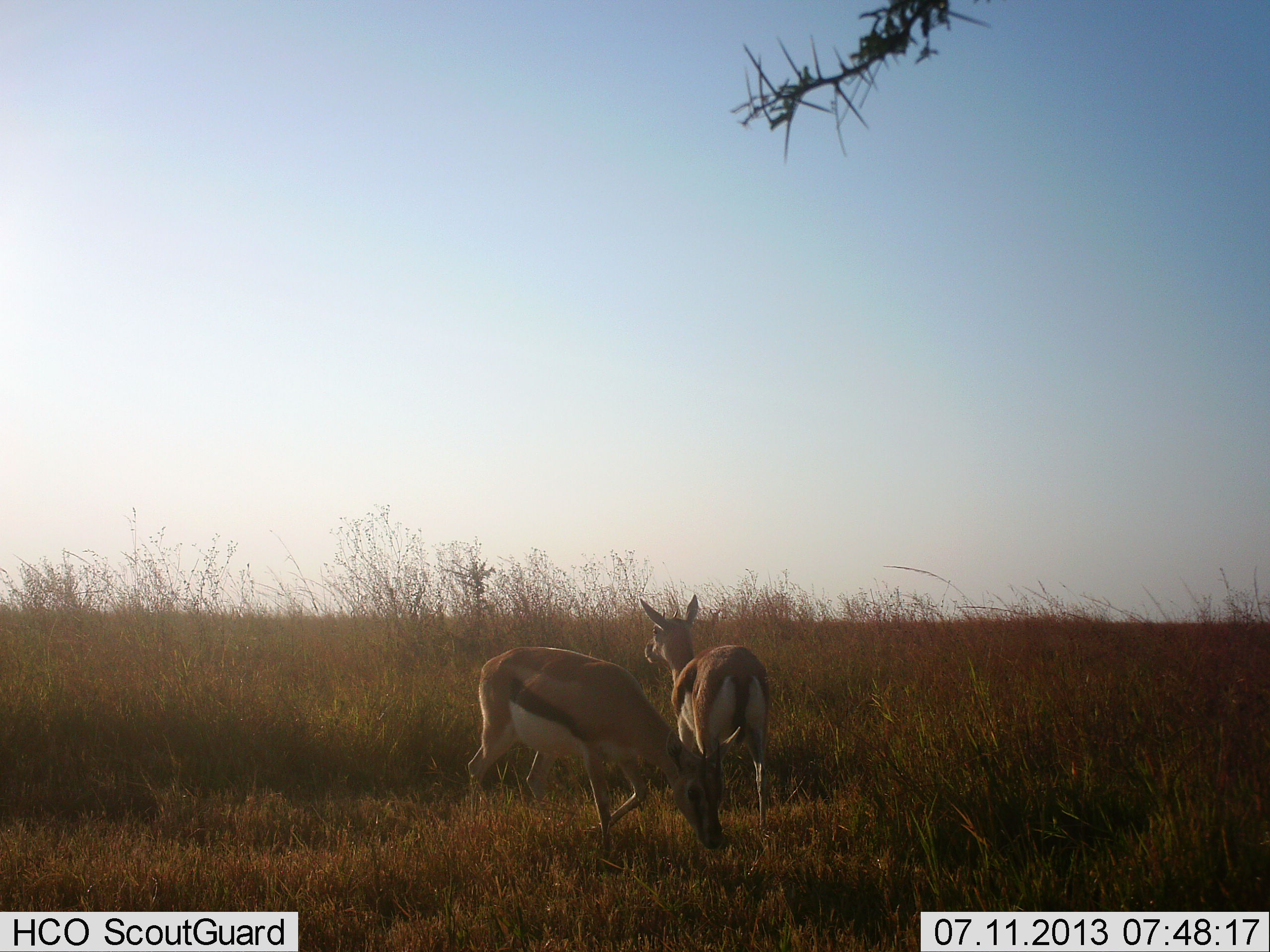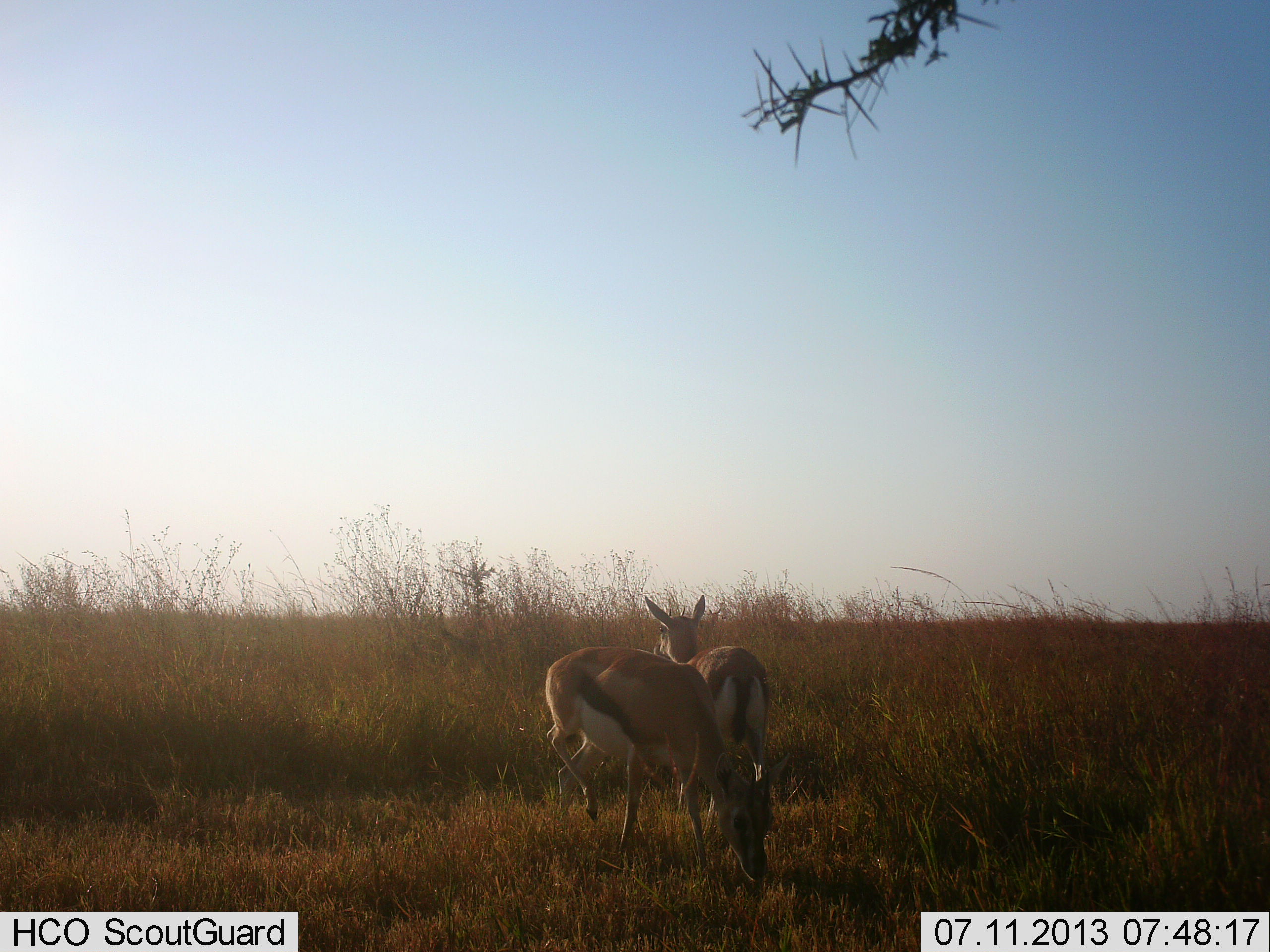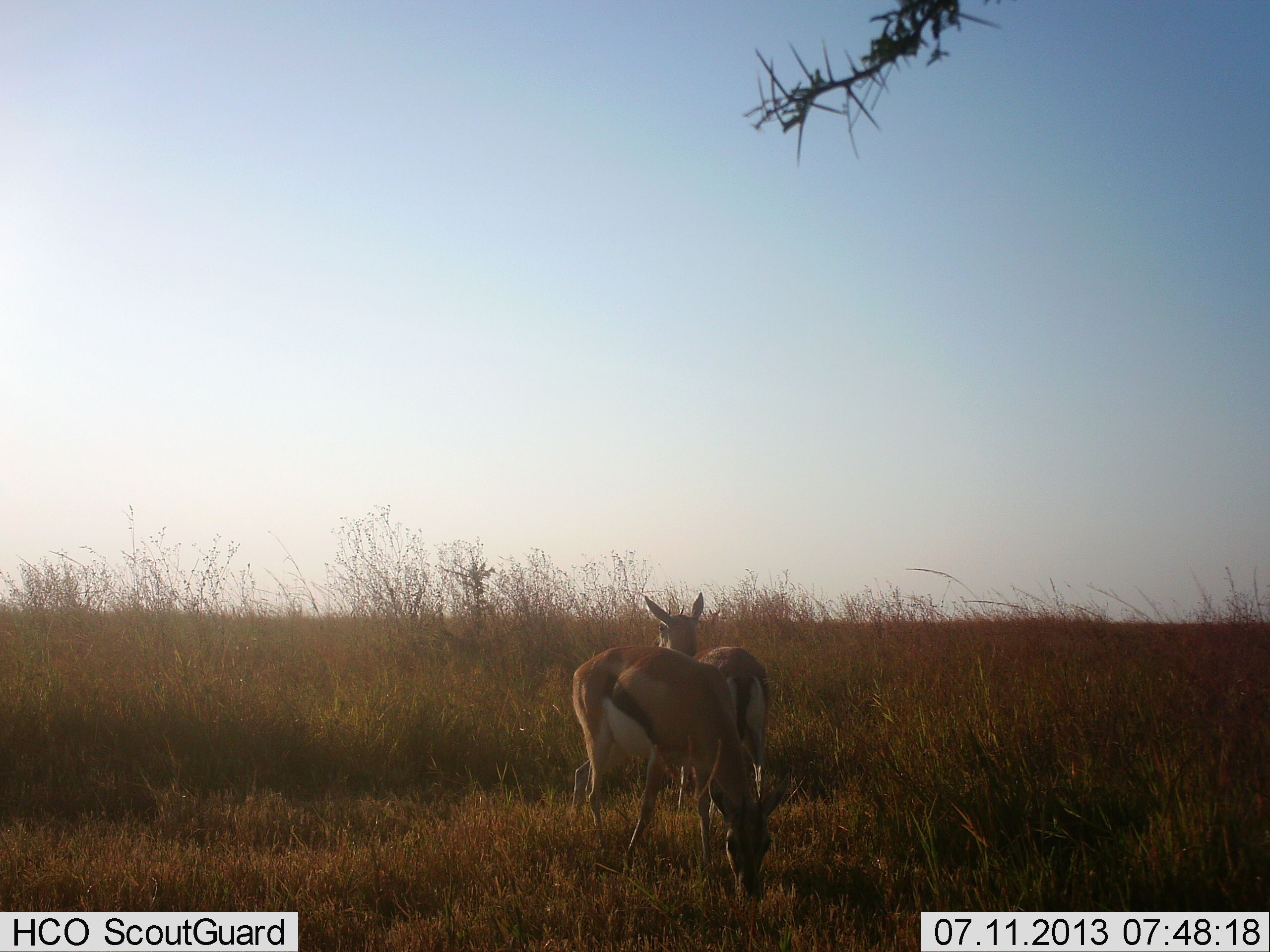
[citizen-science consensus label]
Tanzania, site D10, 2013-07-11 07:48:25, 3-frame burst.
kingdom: Animalia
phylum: Chordata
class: Mammalia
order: Artiodactyla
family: Bovidae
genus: Eudorcas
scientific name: Eudorcas thomsonii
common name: thomson's gazelle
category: gazellethomsons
Gazellethomsons (thomson's gazelle) (Eudorcas thomsonii), count 2. Behavior (volunteer vote fractions): standing 82%, resting 3%, moving 15%, interacting 0%. Young present (vote fraction): 0%. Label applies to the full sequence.